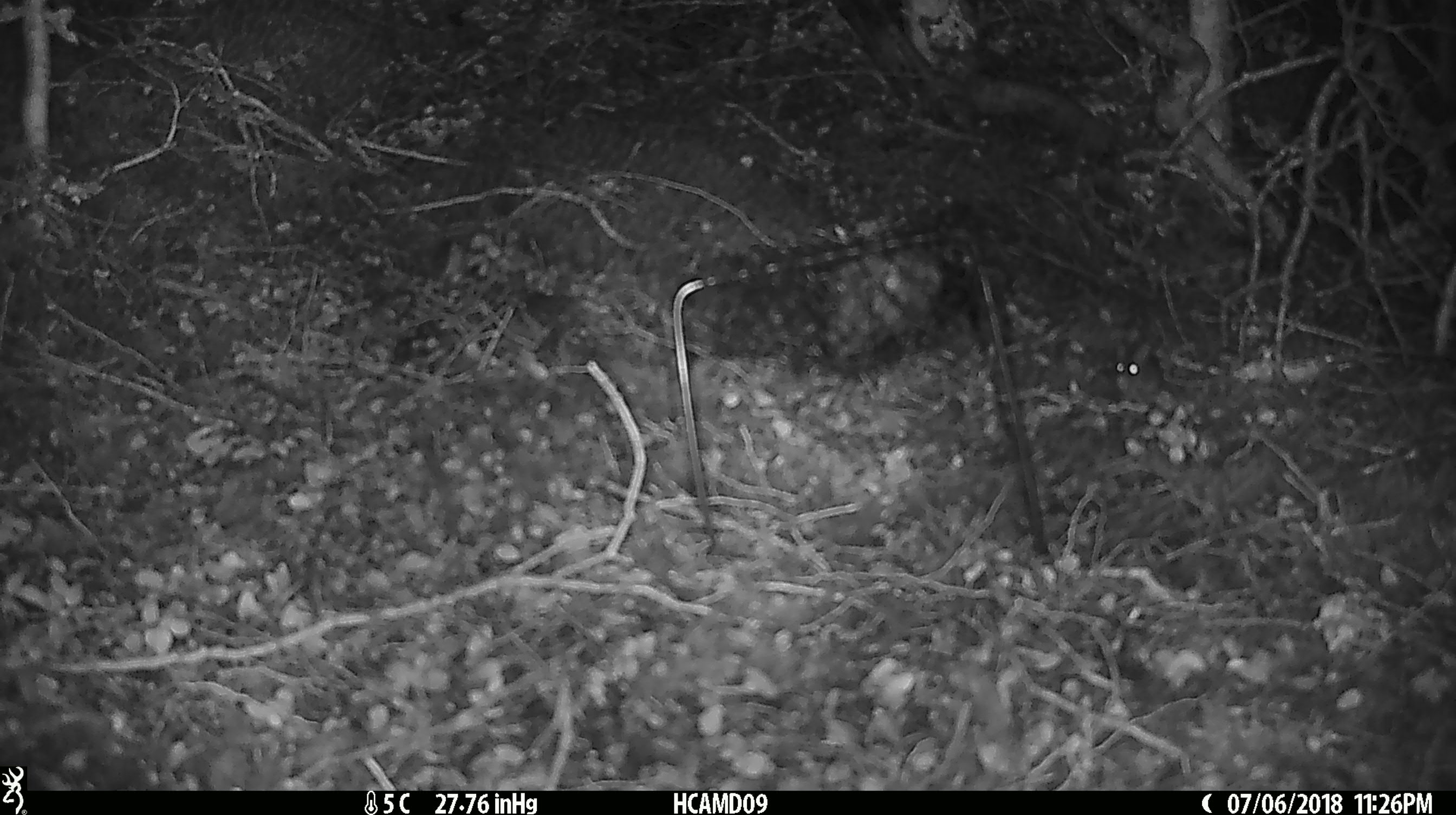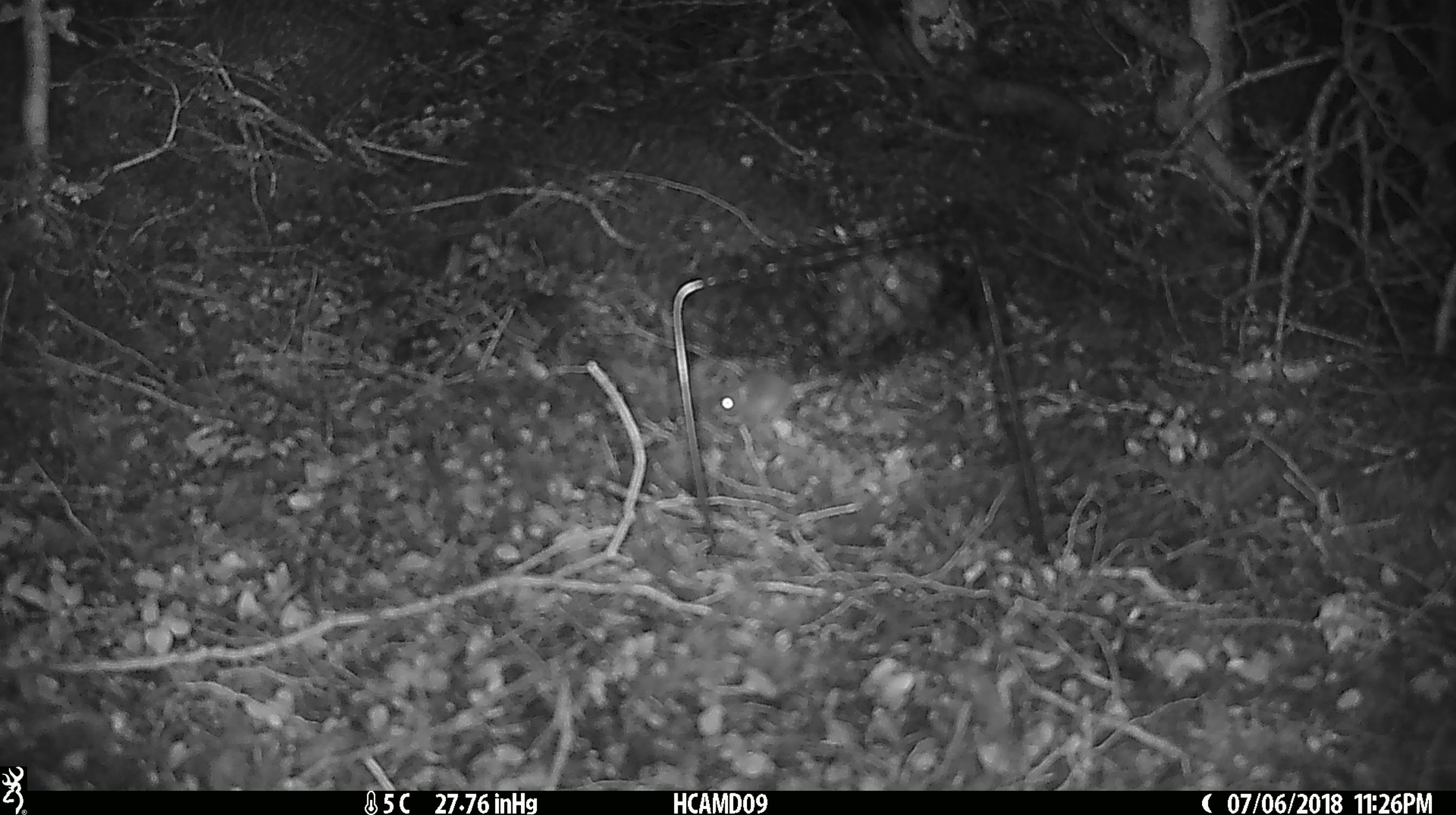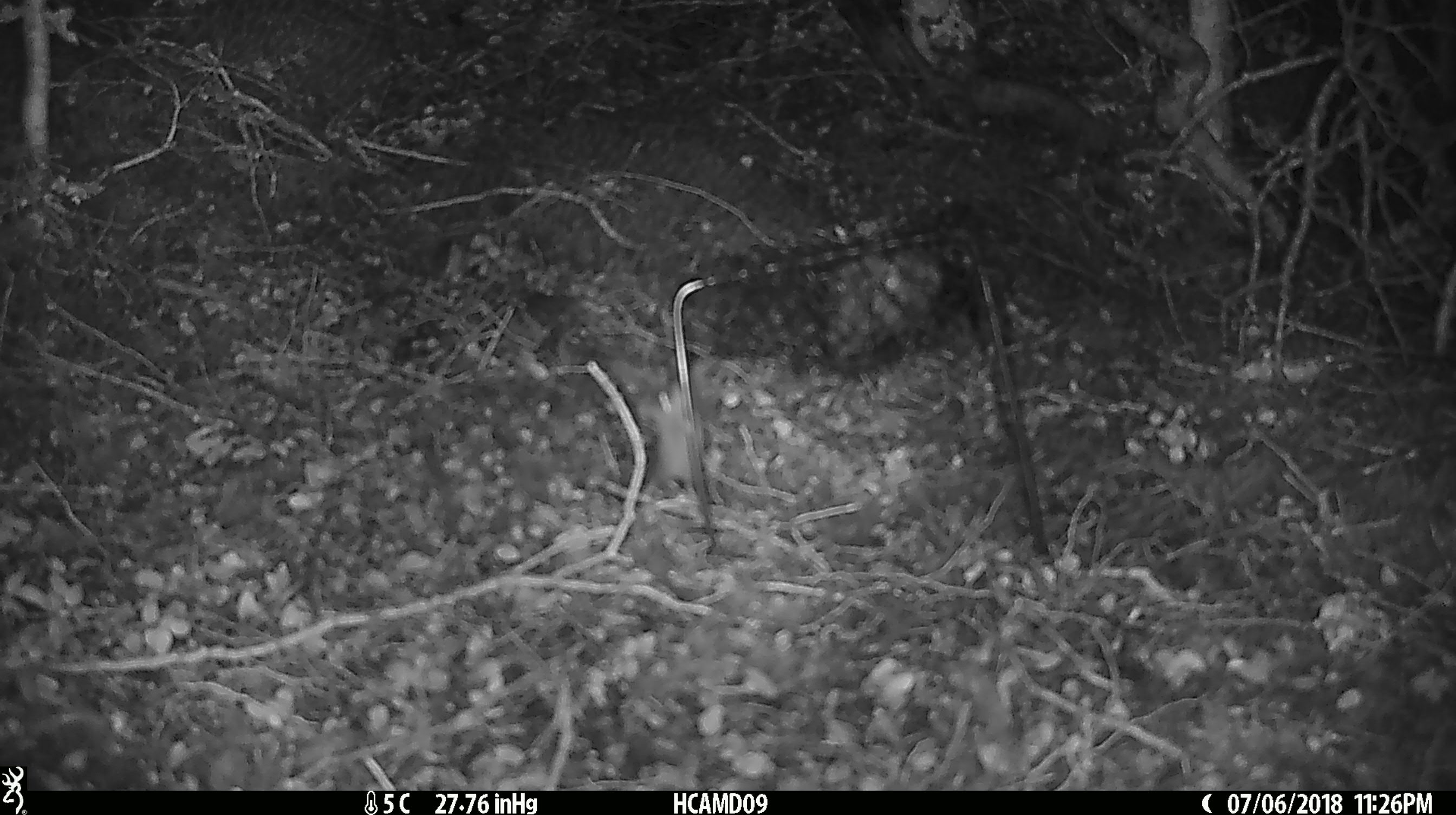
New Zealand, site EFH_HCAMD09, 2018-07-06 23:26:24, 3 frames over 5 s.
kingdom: Animalia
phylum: Chordata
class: Mammalia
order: Rodentia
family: Muridae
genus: Mus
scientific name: Mus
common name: mouse